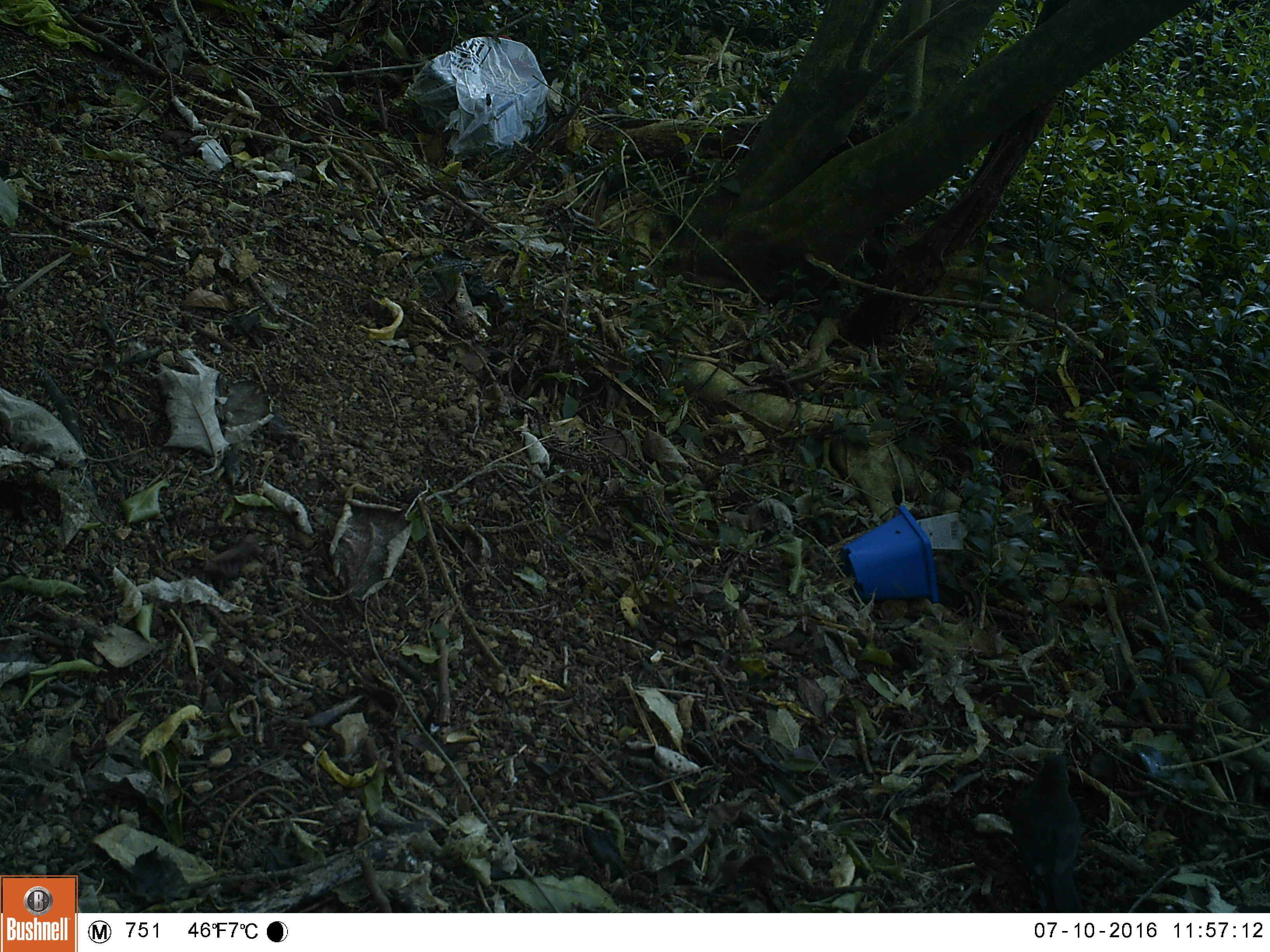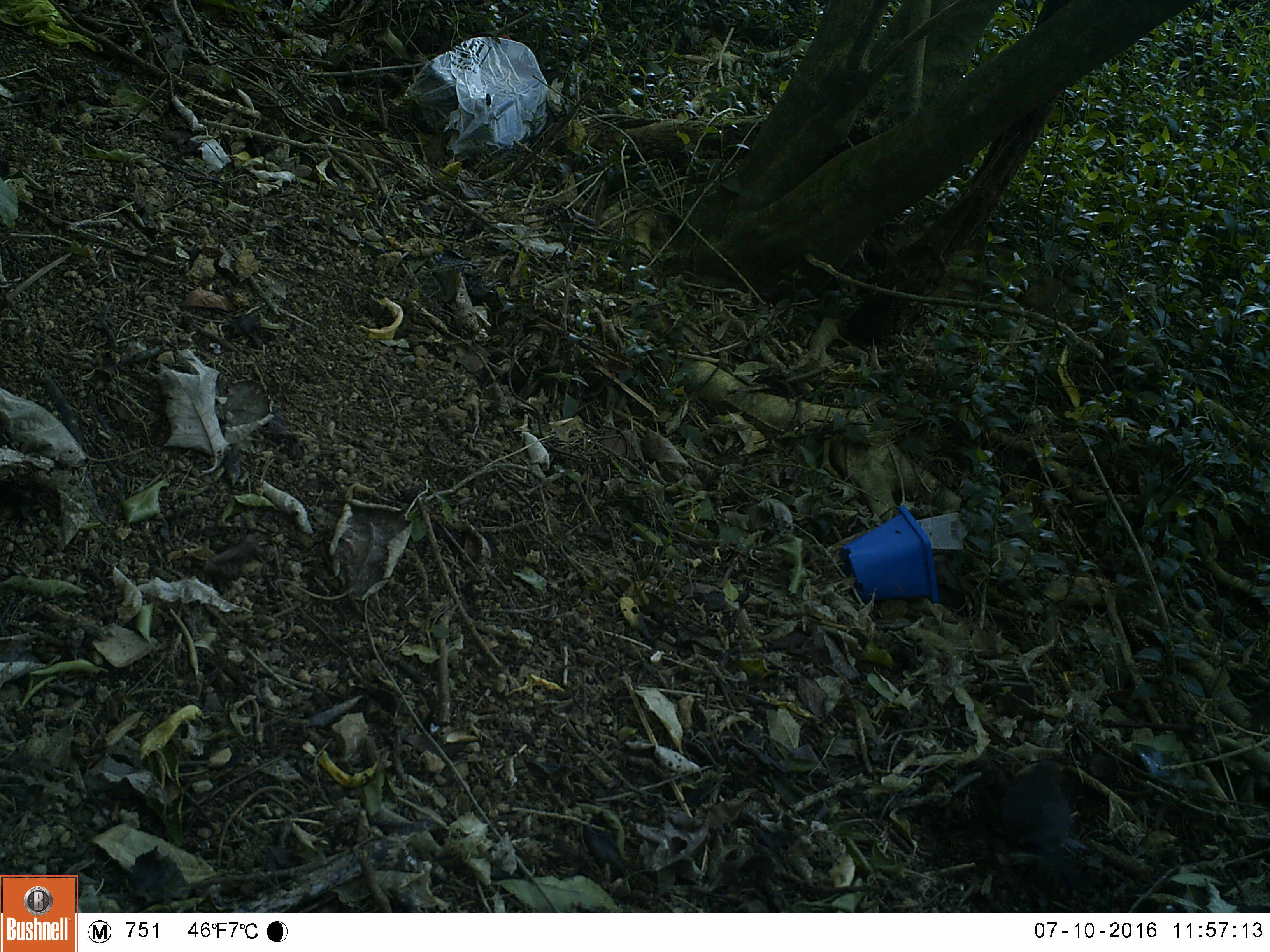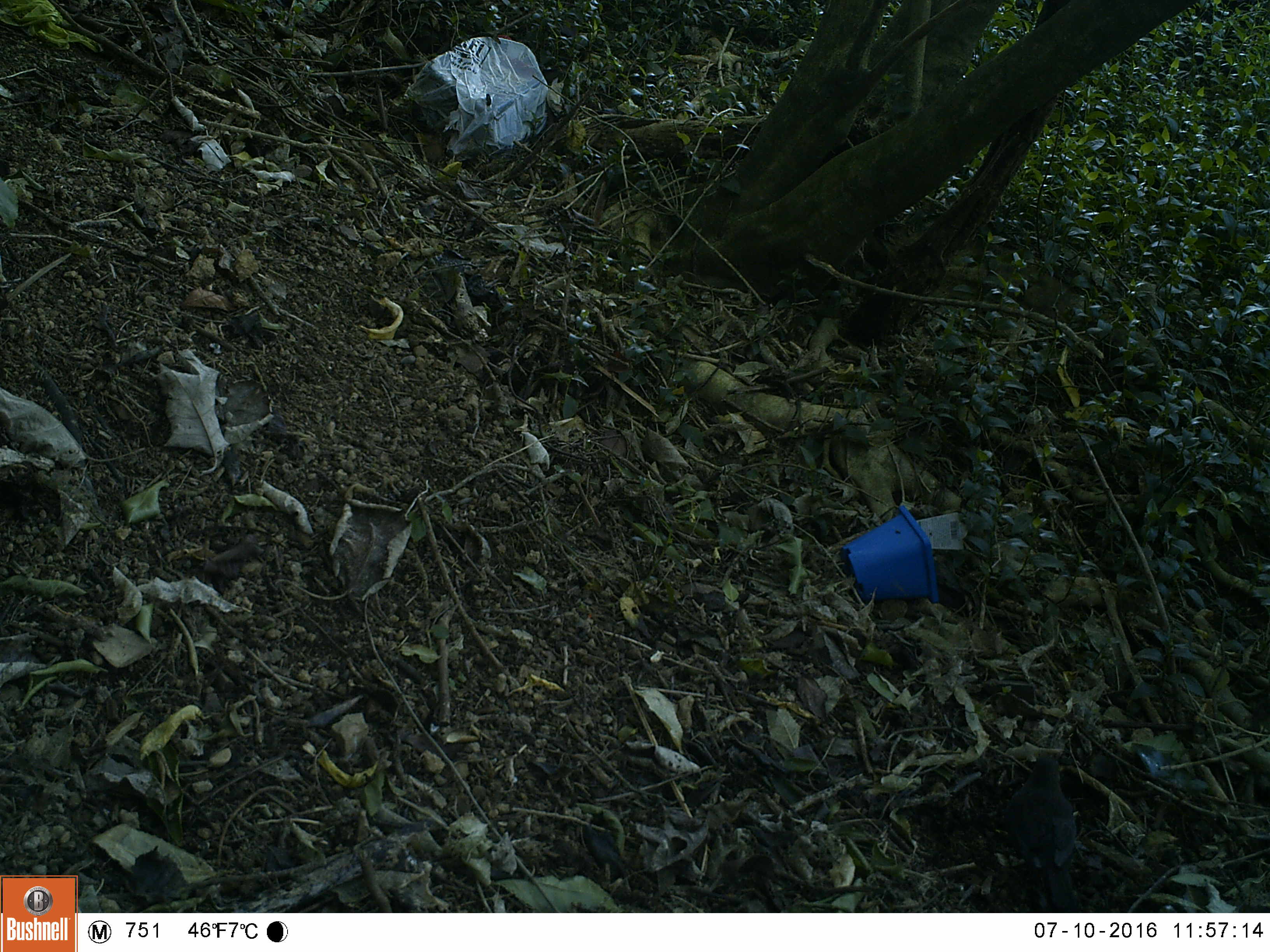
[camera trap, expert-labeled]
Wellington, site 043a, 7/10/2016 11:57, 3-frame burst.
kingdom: Animalia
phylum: Chordata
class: Aves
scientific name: Aves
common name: bird